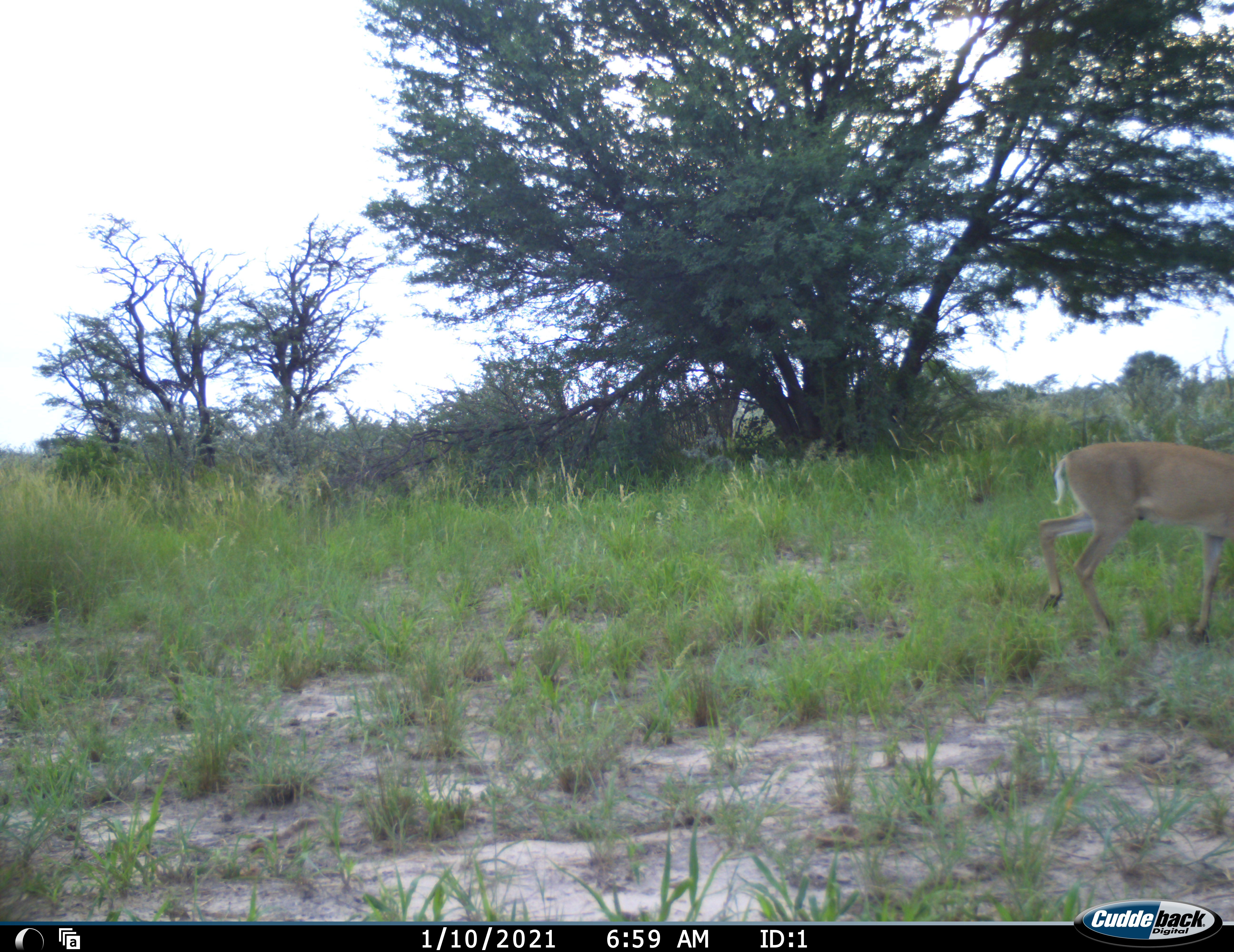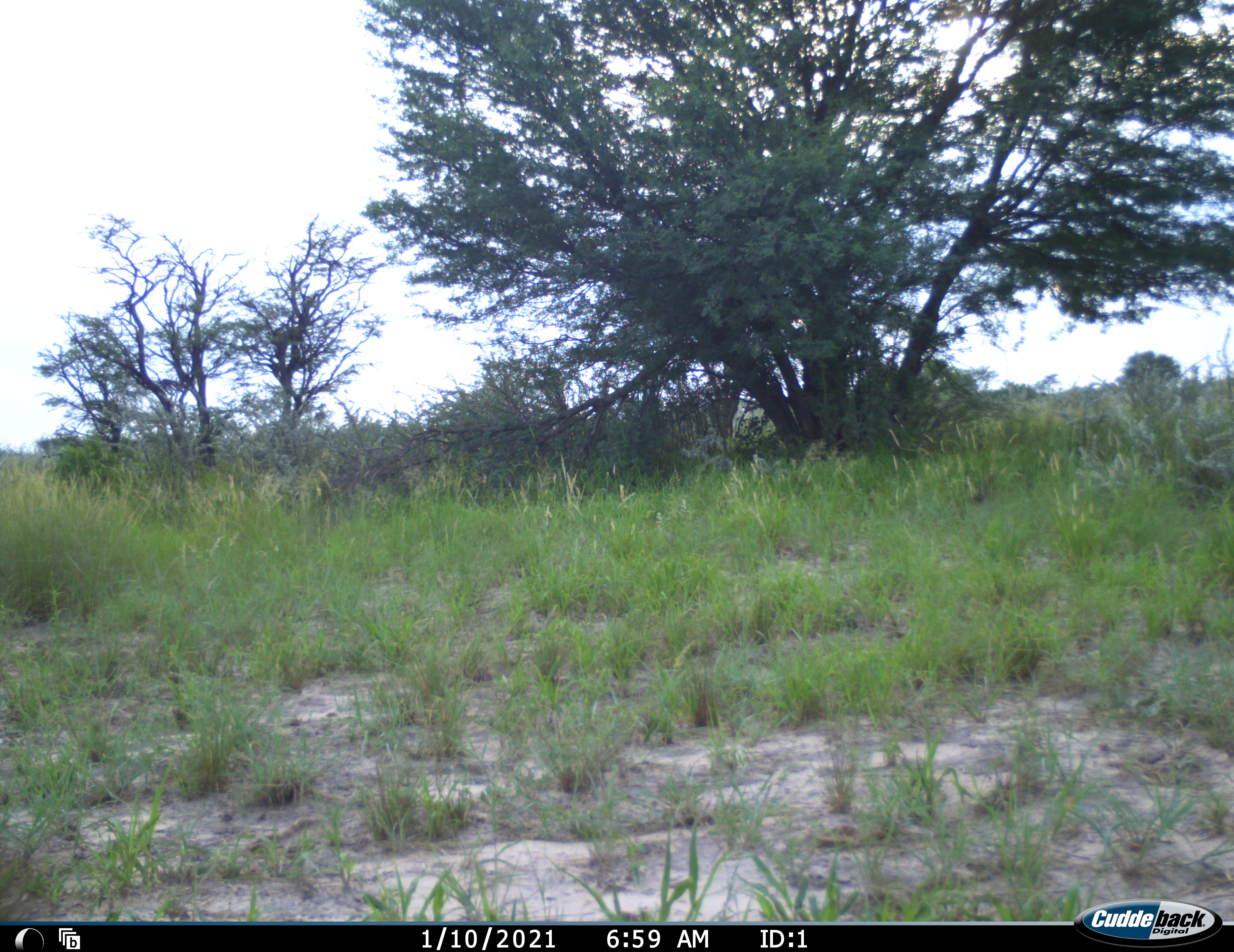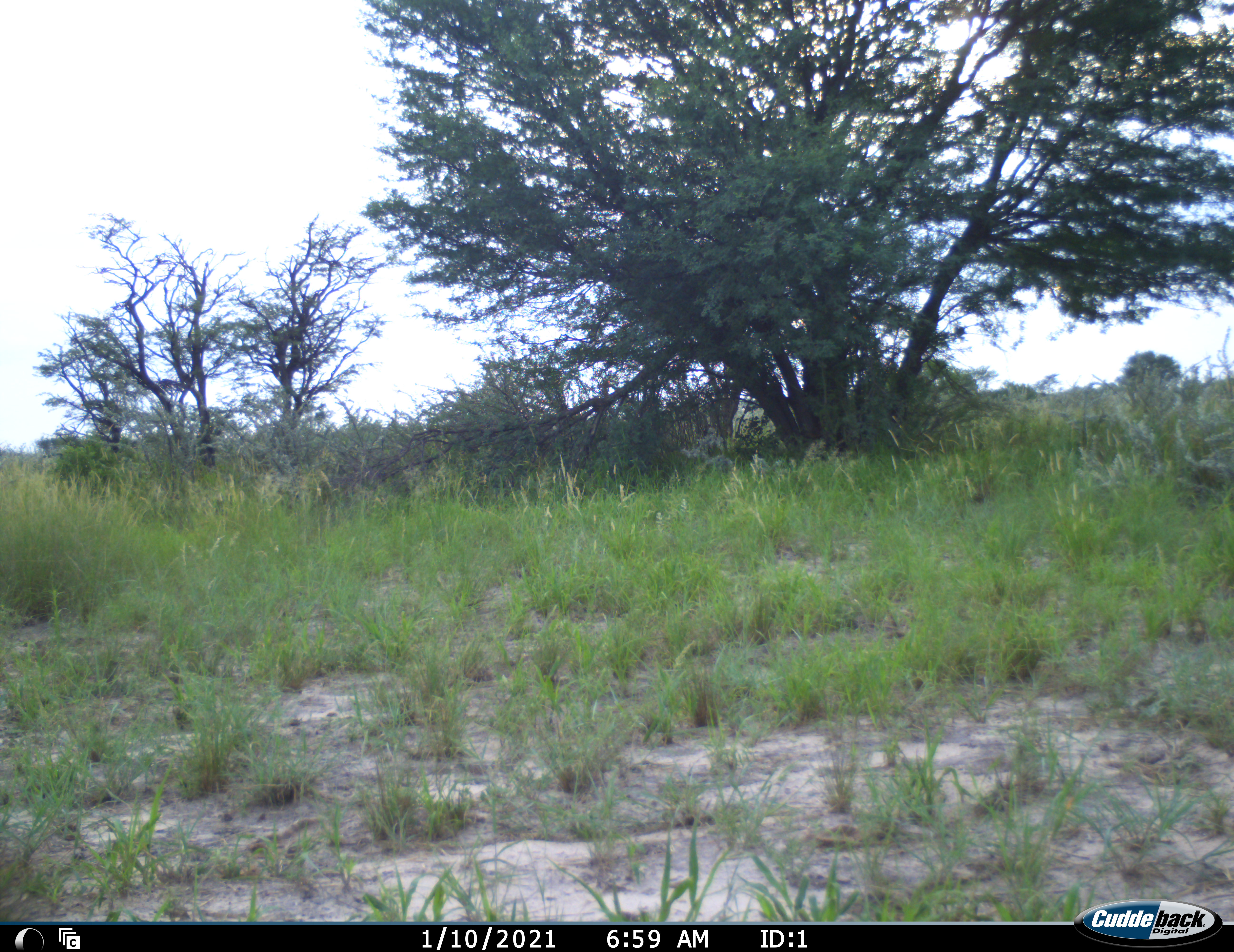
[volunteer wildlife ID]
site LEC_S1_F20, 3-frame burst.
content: unidentified animal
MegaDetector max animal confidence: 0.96